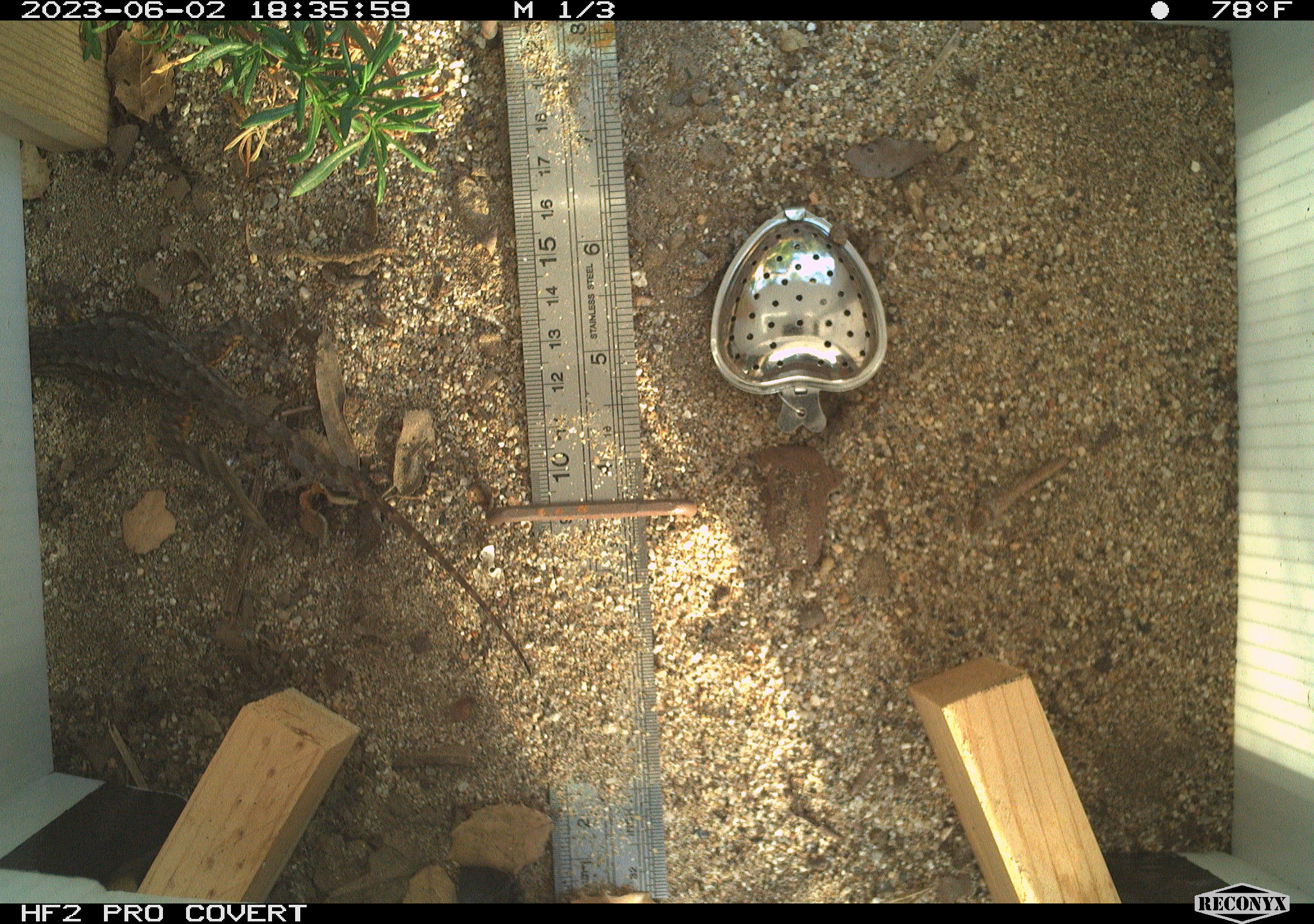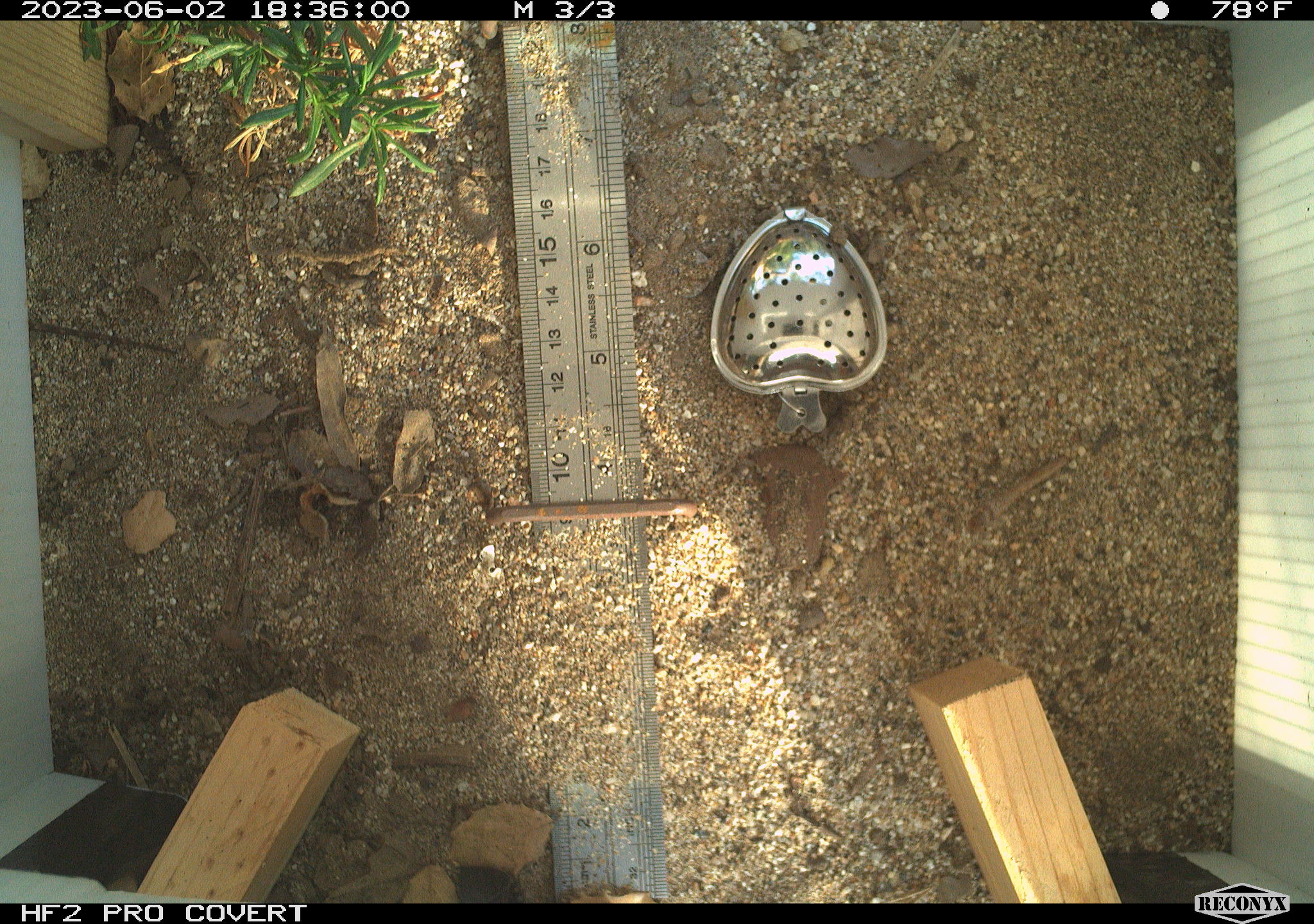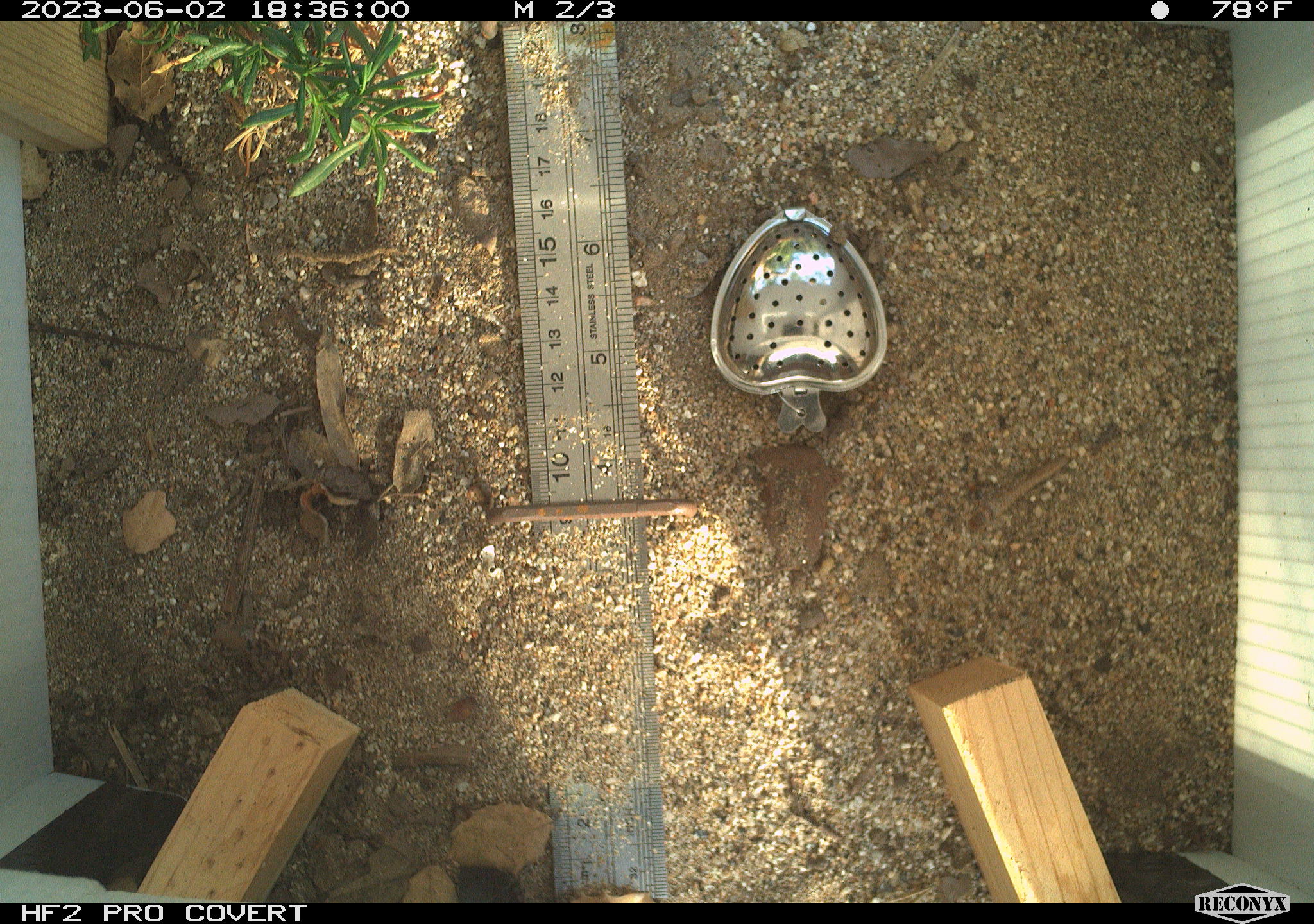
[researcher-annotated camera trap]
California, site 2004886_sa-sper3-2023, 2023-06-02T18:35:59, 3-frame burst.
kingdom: Animalia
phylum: Chordata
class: Reptilia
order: Squamata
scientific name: Squamata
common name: lizards and snakes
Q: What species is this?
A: Lizards and snakes (Squamata).